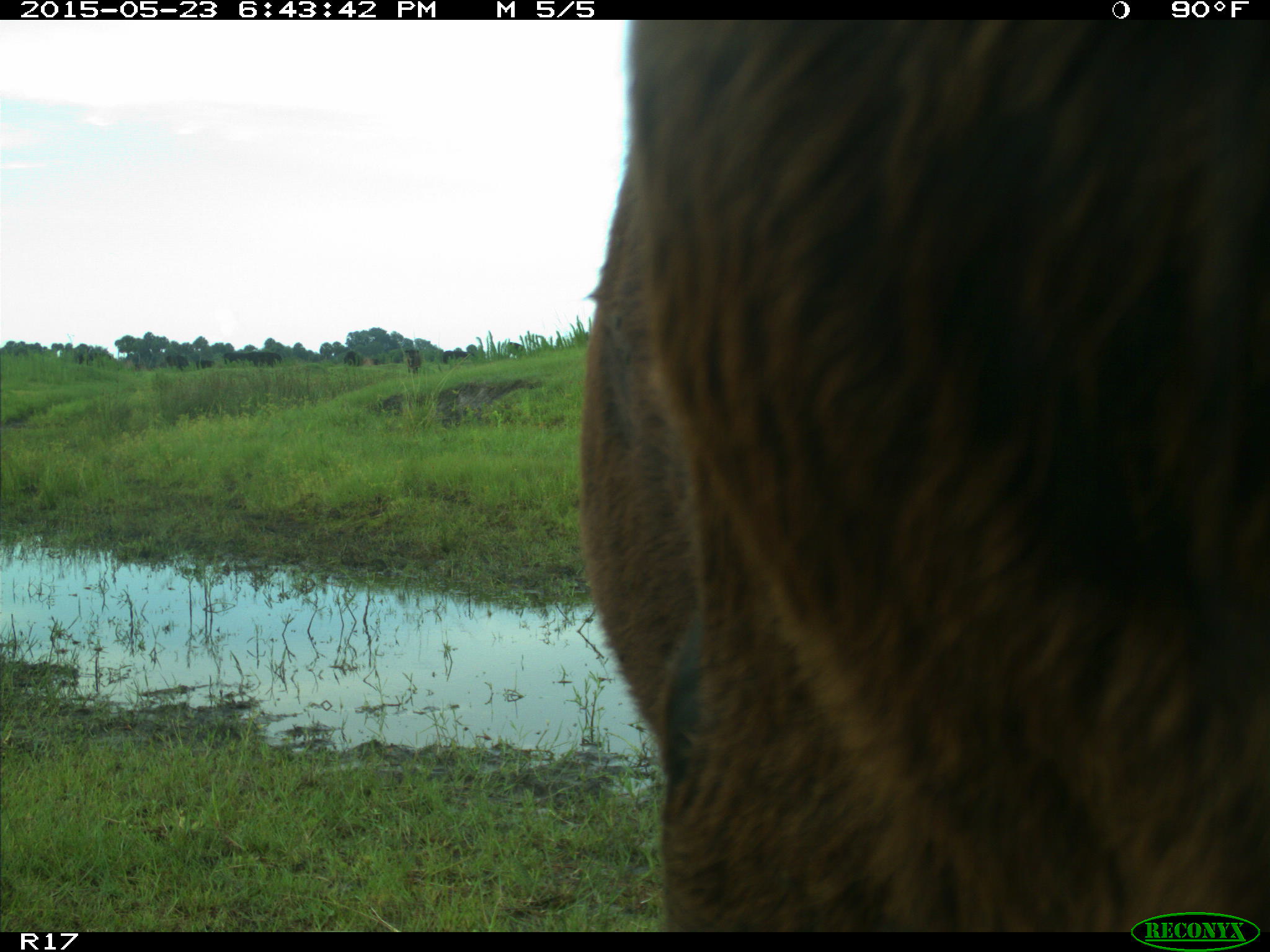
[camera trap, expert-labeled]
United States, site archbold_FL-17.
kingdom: Animalia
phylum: Chordata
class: Mammalia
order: Artiodactyla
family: Bovidae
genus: Bos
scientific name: Bos taurus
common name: domestic cow